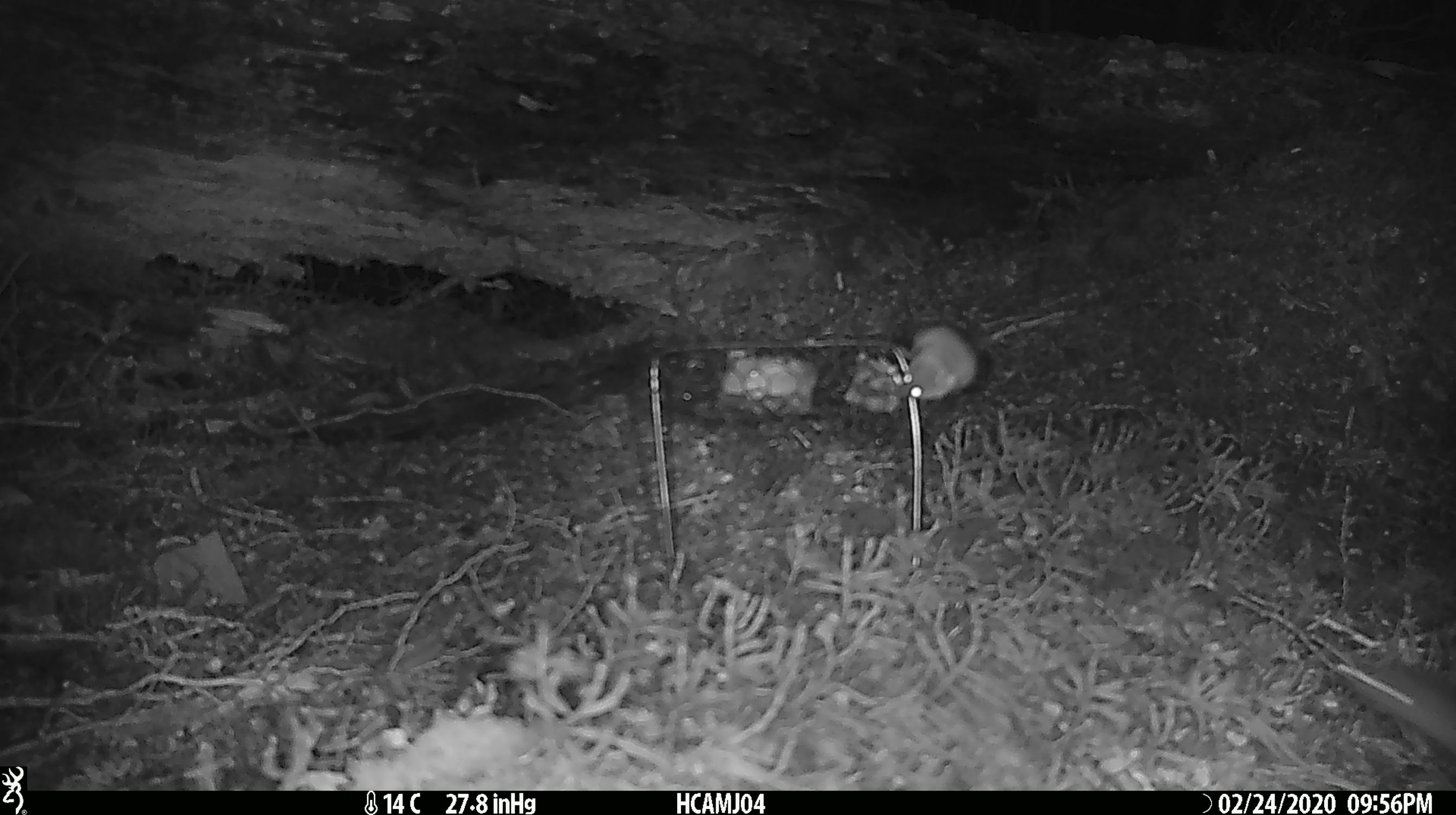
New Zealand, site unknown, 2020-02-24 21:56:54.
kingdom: Animalia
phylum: Chordata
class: Mammalia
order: Rodentia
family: Muridae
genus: Mus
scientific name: Mus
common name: mouse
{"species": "mouse (Mus)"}